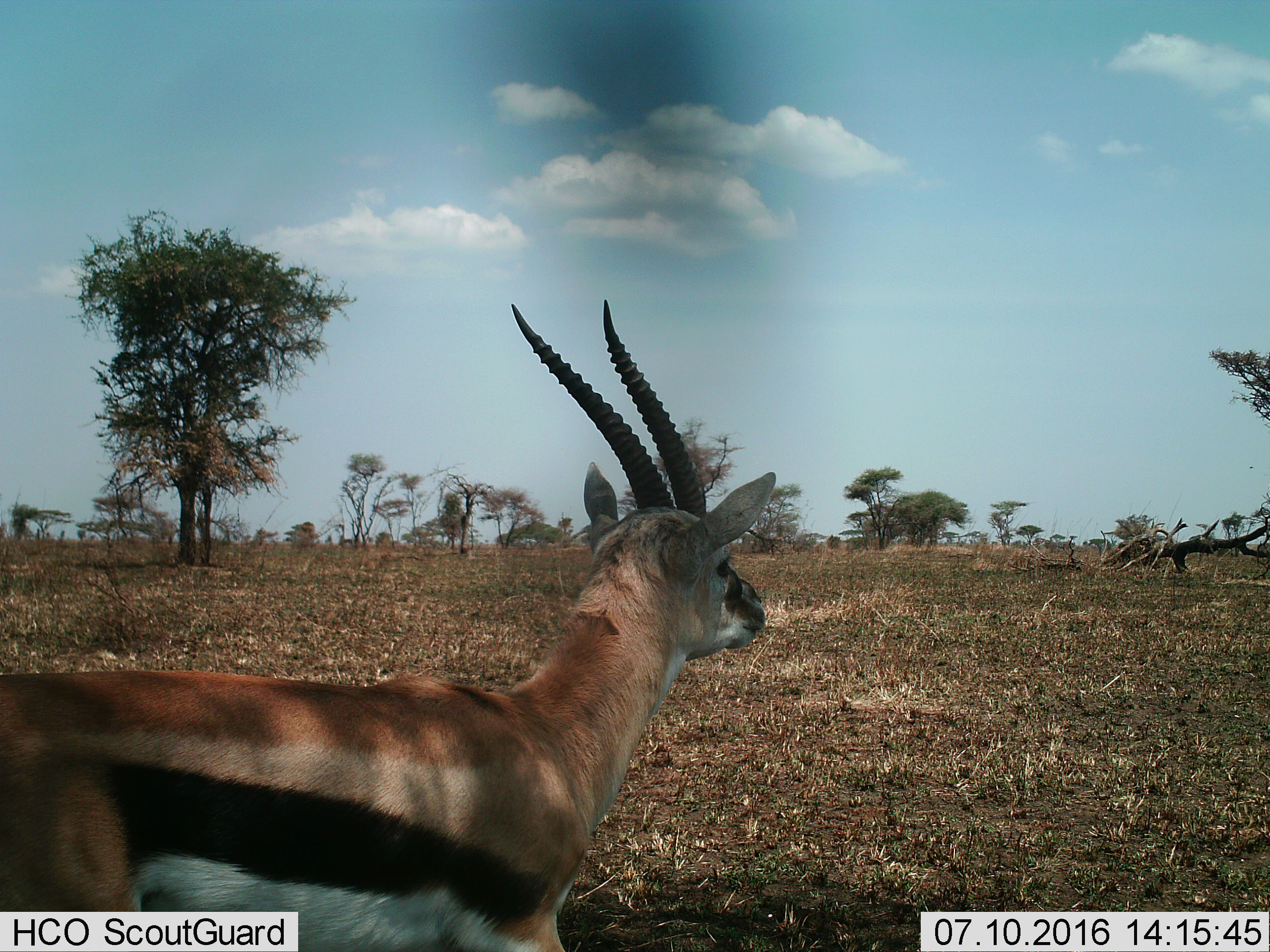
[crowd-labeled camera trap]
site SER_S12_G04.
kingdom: Animalia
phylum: Chordata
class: Mammalia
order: Artiodactyla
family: Bovidae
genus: Eudorcas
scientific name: Eudorcas thomsonii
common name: thomson's gazelle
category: gazellethomsons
Gazellethomsons (thomson's gazelle) (Eudorcas thomsonii), count 1. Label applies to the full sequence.